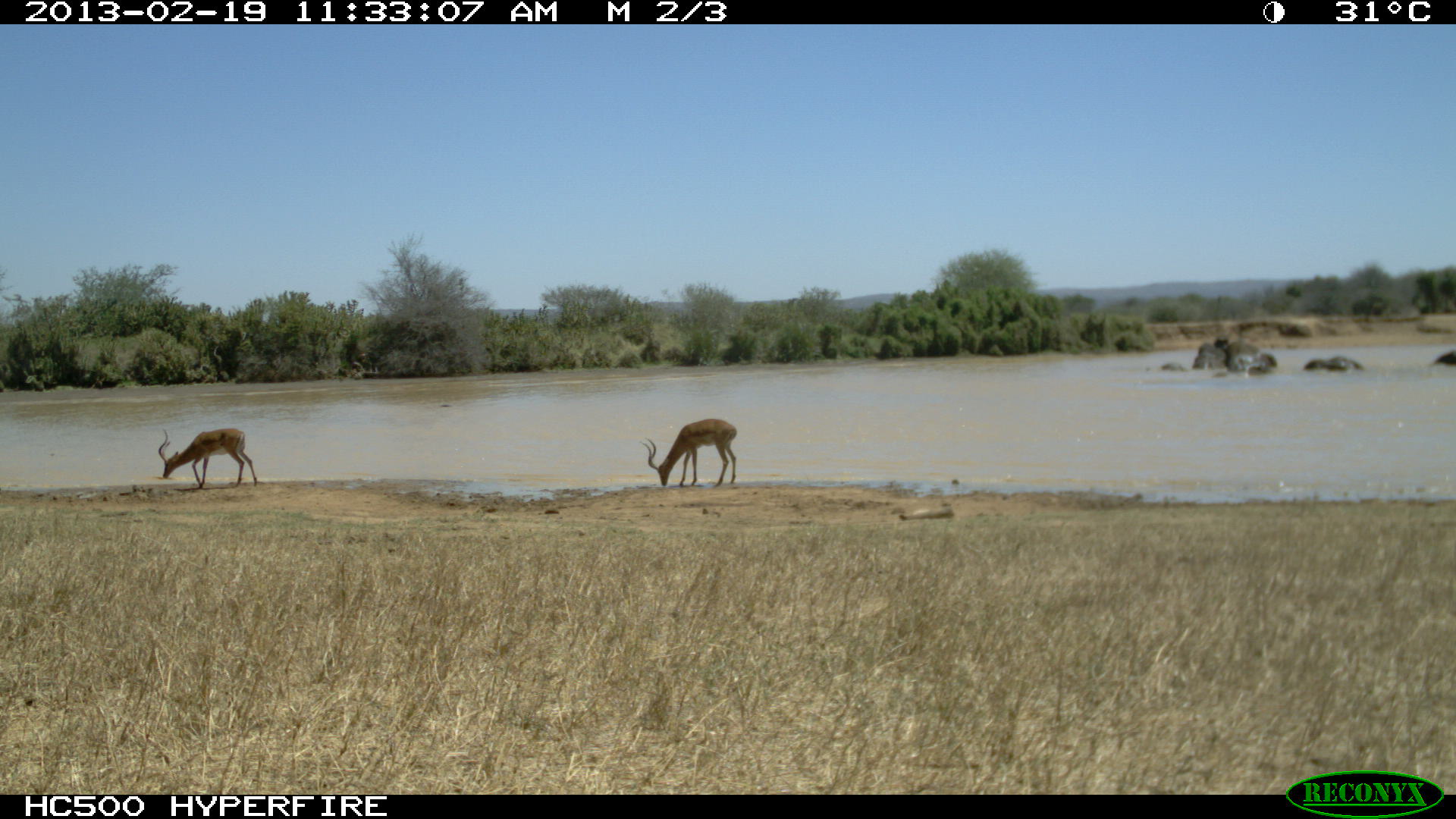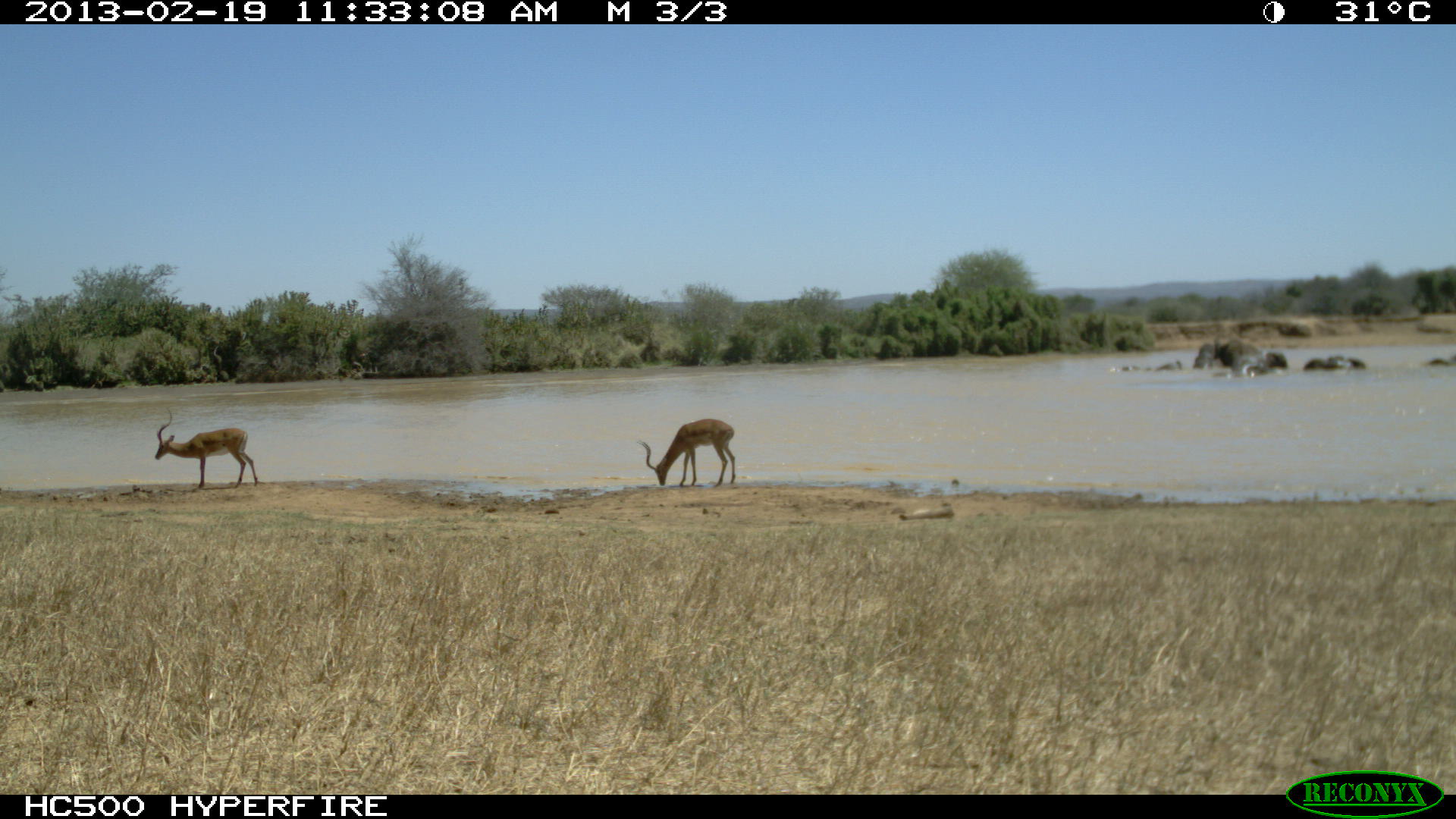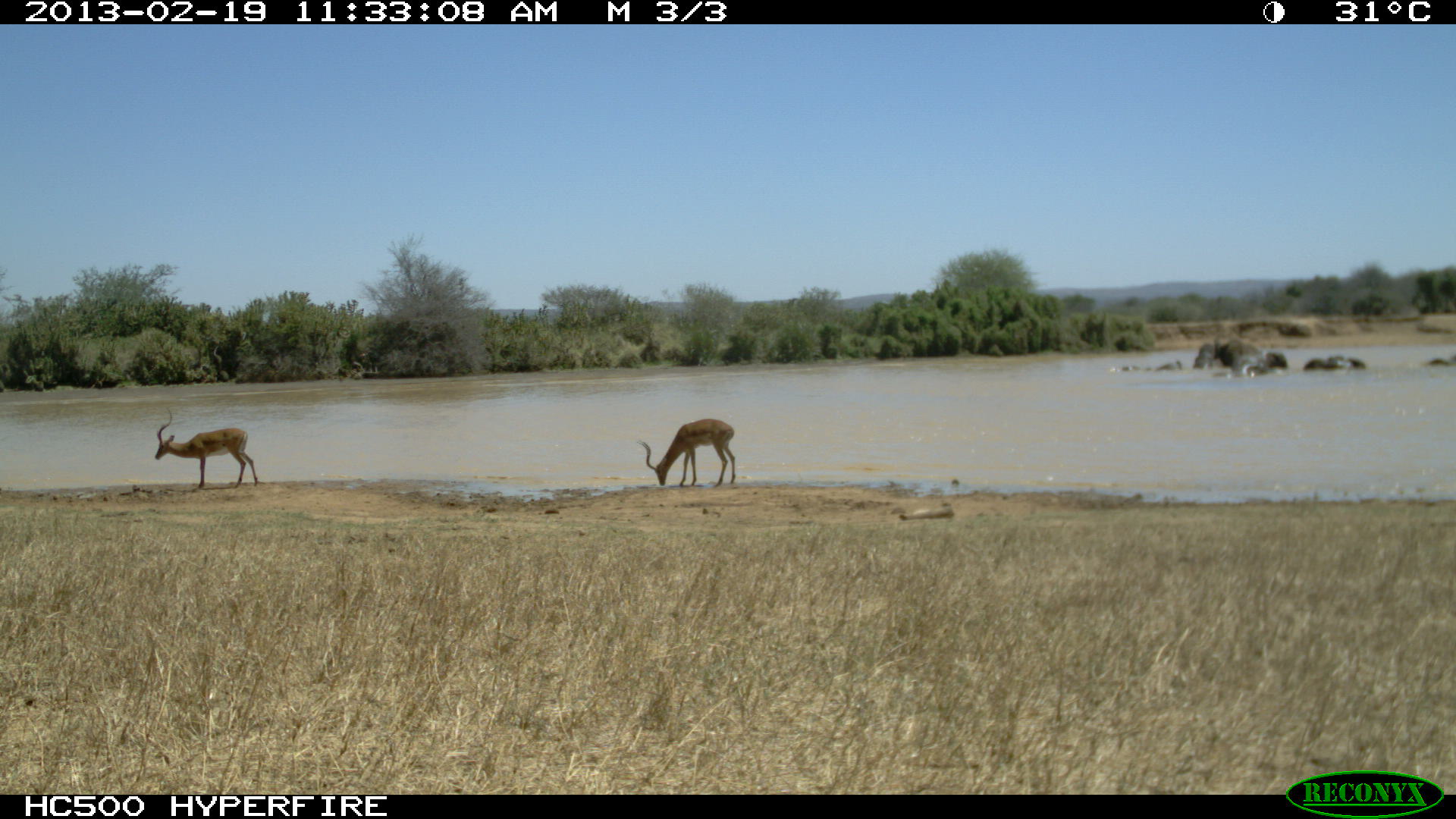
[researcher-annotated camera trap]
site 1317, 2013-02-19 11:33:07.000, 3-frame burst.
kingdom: Animalia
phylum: Chordata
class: Mammalia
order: Artiodactyla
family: Bovidae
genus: Aepyceros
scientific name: Aepyceros melampus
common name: impala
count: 2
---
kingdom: Animalia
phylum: Chordata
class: Mammalia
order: Proboscidea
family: Elephantidae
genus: Loxodonta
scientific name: Loxodonta africana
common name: african bush elephant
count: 7